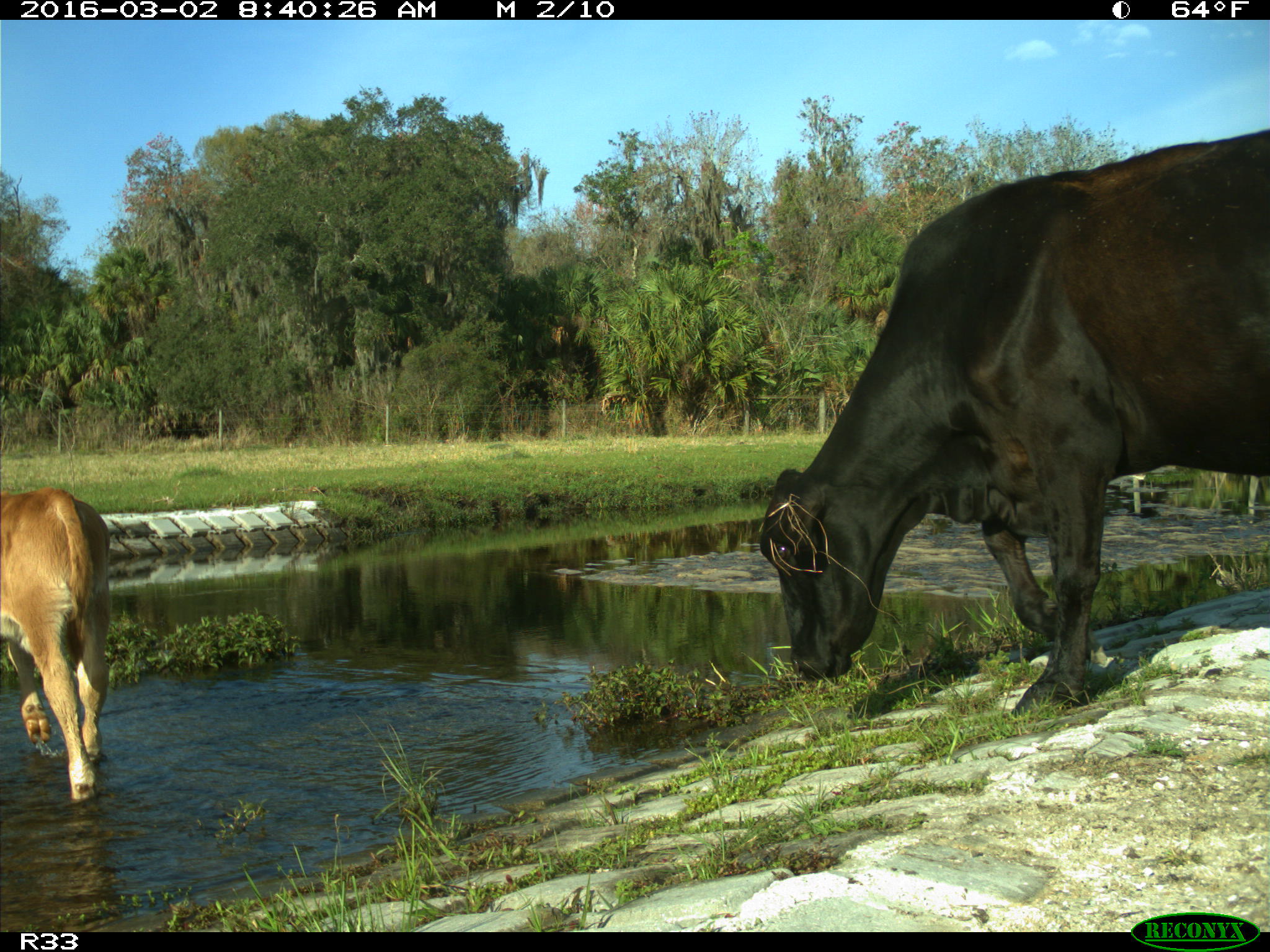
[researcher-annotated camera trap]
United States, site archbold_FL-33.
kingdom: Animalia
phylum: Chordata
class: Mammalia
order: Artiodactyla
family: Bovidae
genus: Bos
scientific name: Bos taurus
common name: domestic cow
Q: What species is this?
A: Bos taurus (domestic cow).